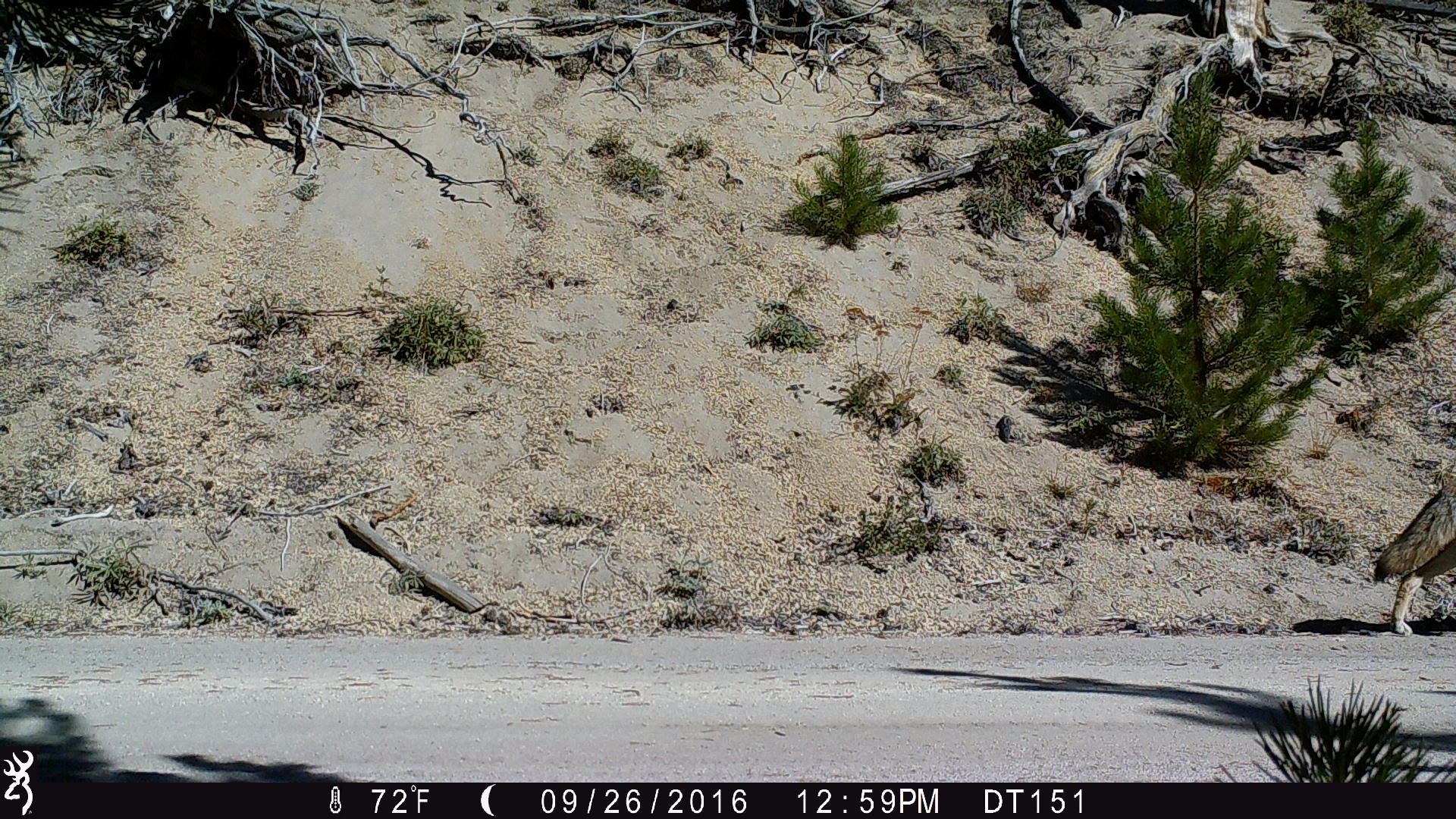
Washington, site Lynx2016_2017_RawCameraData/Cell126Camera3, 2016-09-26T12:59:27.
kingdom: Animalia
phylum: Chordata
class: Mammalia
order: Carnivora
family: Canidae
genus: Canis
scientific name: Canis latrans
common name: coyote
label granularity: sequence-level